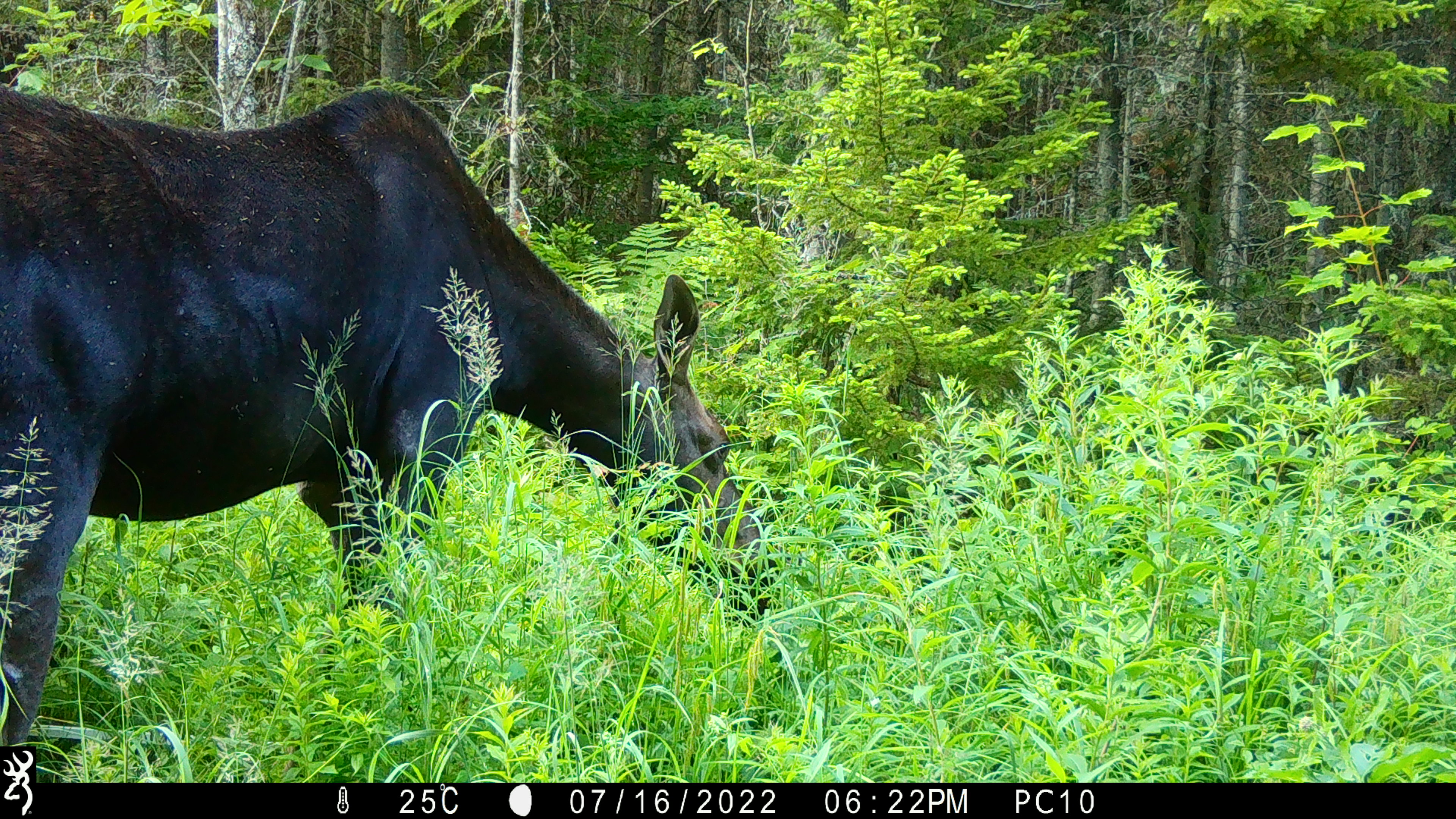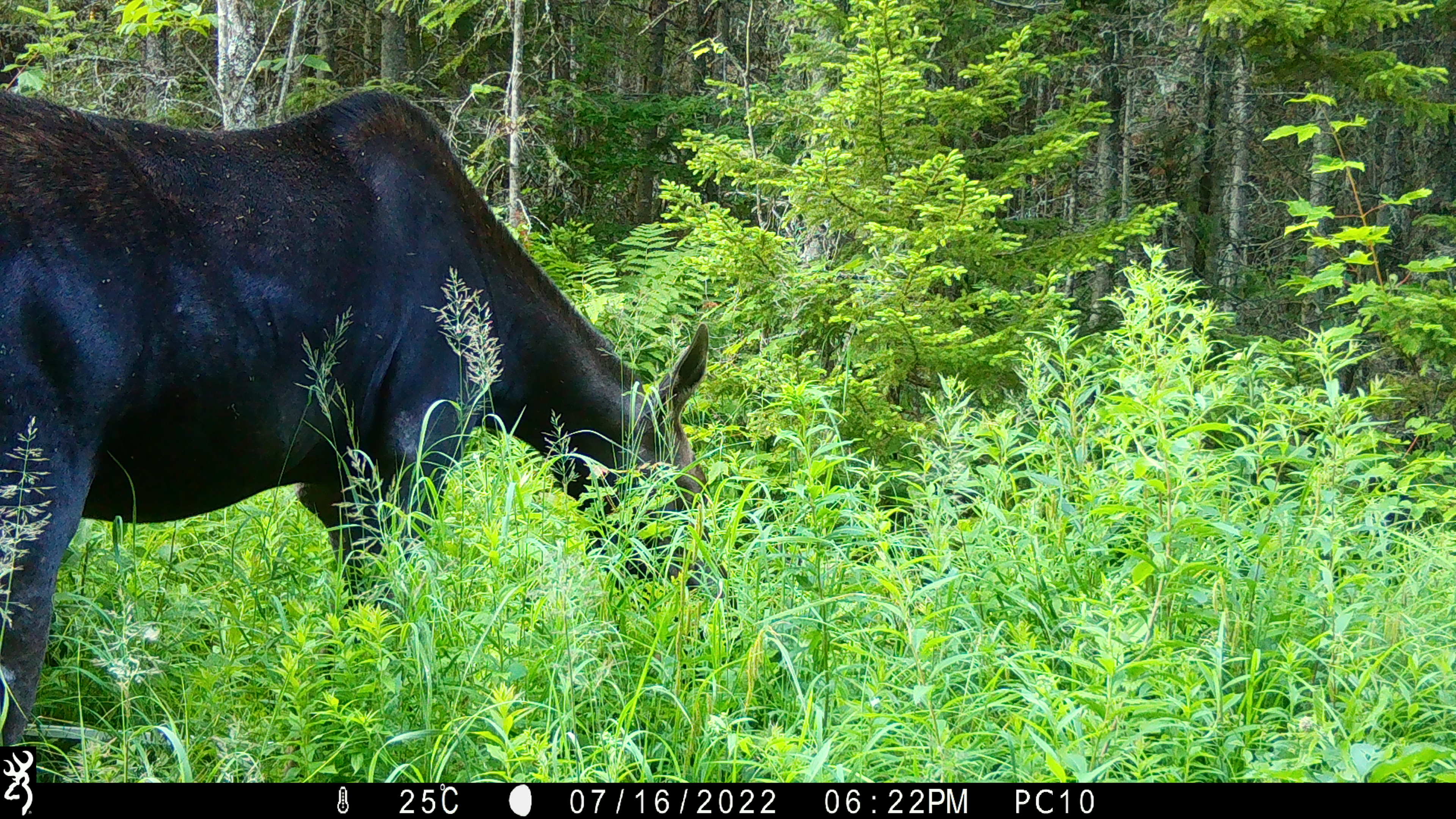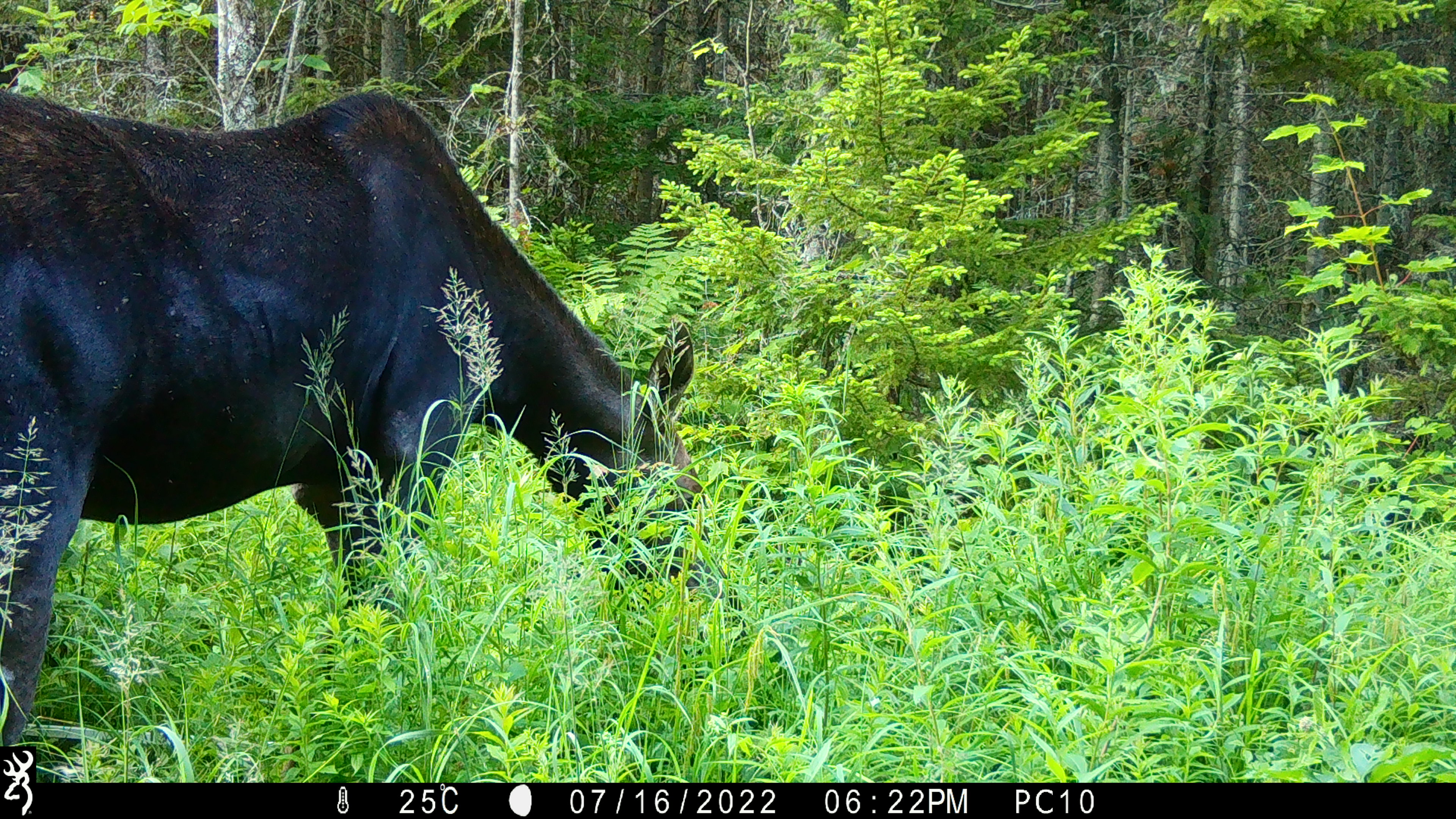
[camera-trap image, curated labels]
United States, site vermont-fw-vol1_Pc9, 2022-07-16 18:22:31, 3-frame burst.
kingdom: Animalia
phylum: Chordata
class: Mammalia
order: Artiodactyla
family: Cervidae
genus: Alces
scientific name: Alces alces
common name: moose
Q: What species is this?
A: Moose (Alces alces).